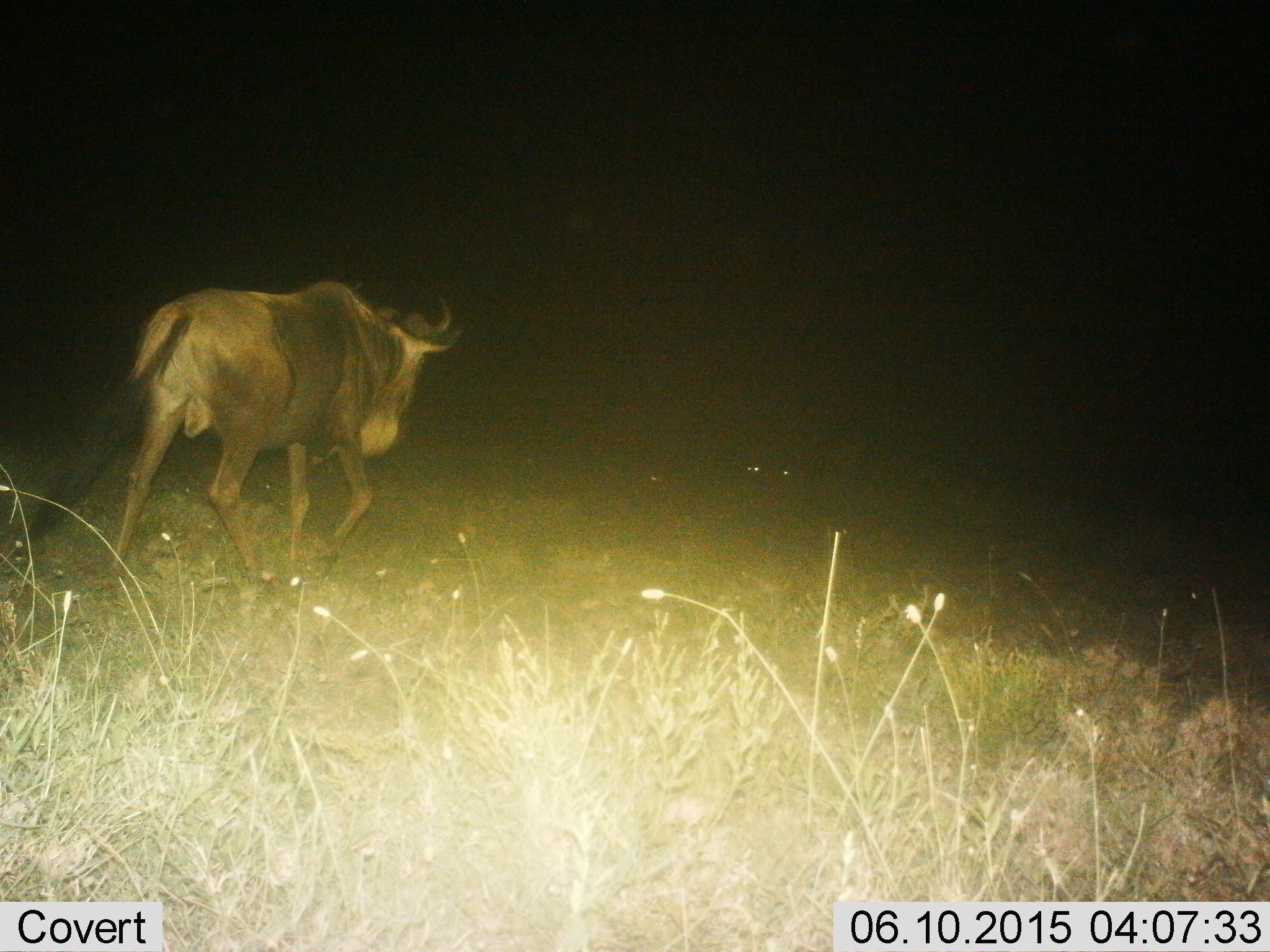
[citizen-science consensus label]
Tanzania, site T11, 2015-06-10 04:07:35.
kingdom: Animalia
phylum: Chordata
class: Mammalia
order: Artiodactyla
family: Bovidae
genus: Connochaetes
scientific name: Connochaetes taurinus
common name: blue wildebeest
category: wildebeest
Wildebeest (blue wildebeest) (Connochaetes taurinus), count 1. Behavior (volunteer vote fractions): standing 10%, resting 0%, moving 90%, interacting 0%. Young present (vote fraction): 0%. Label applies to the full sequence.